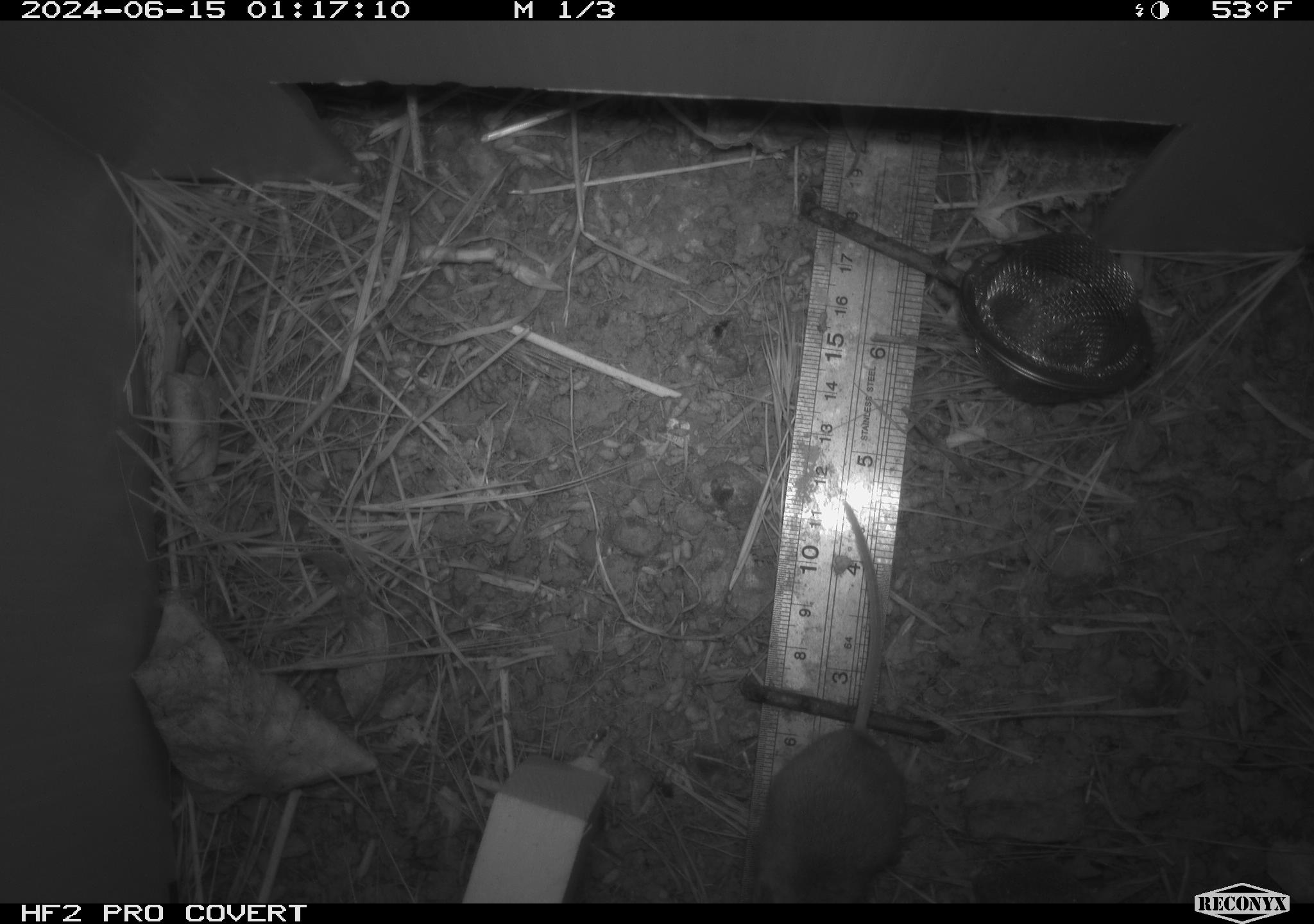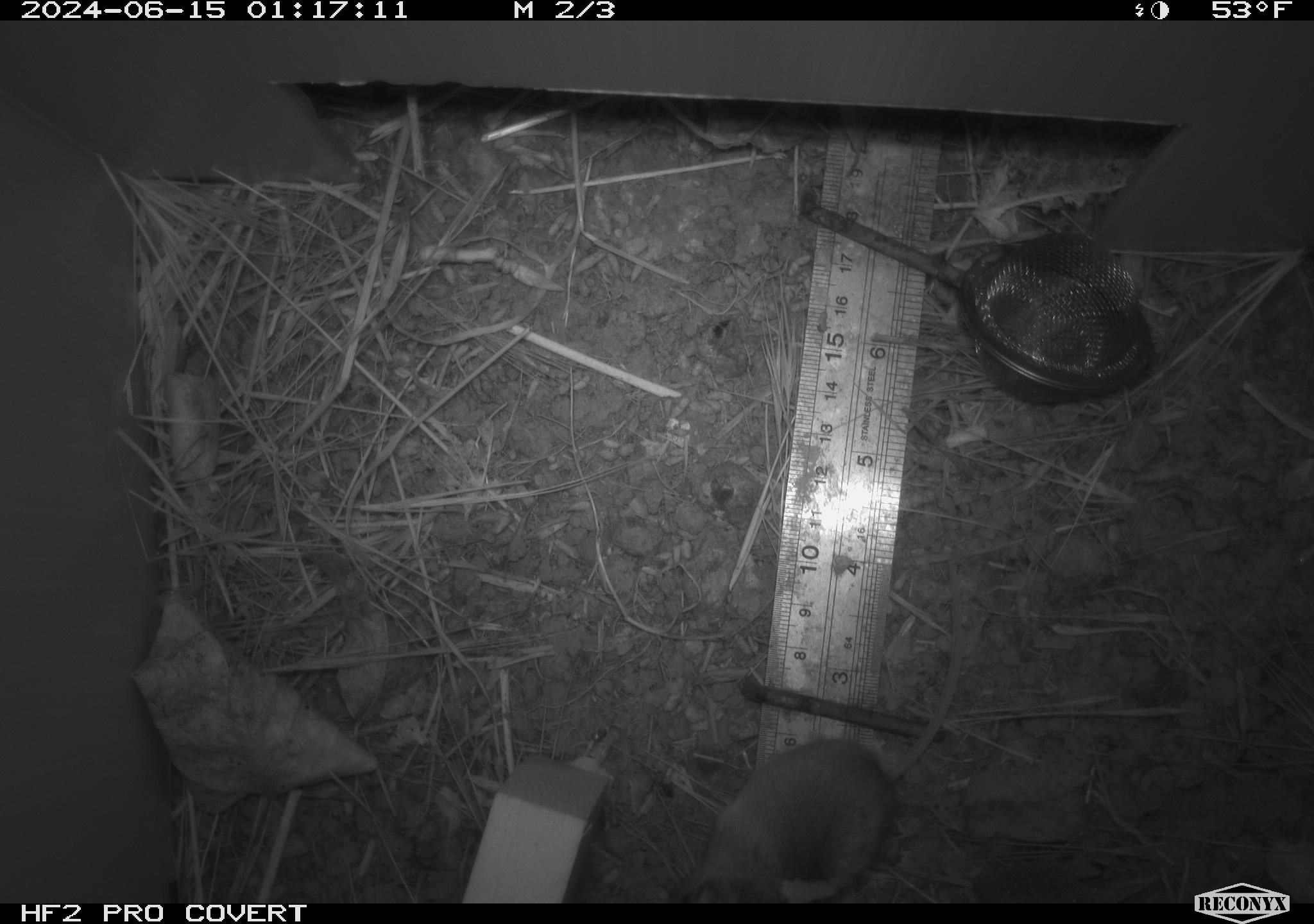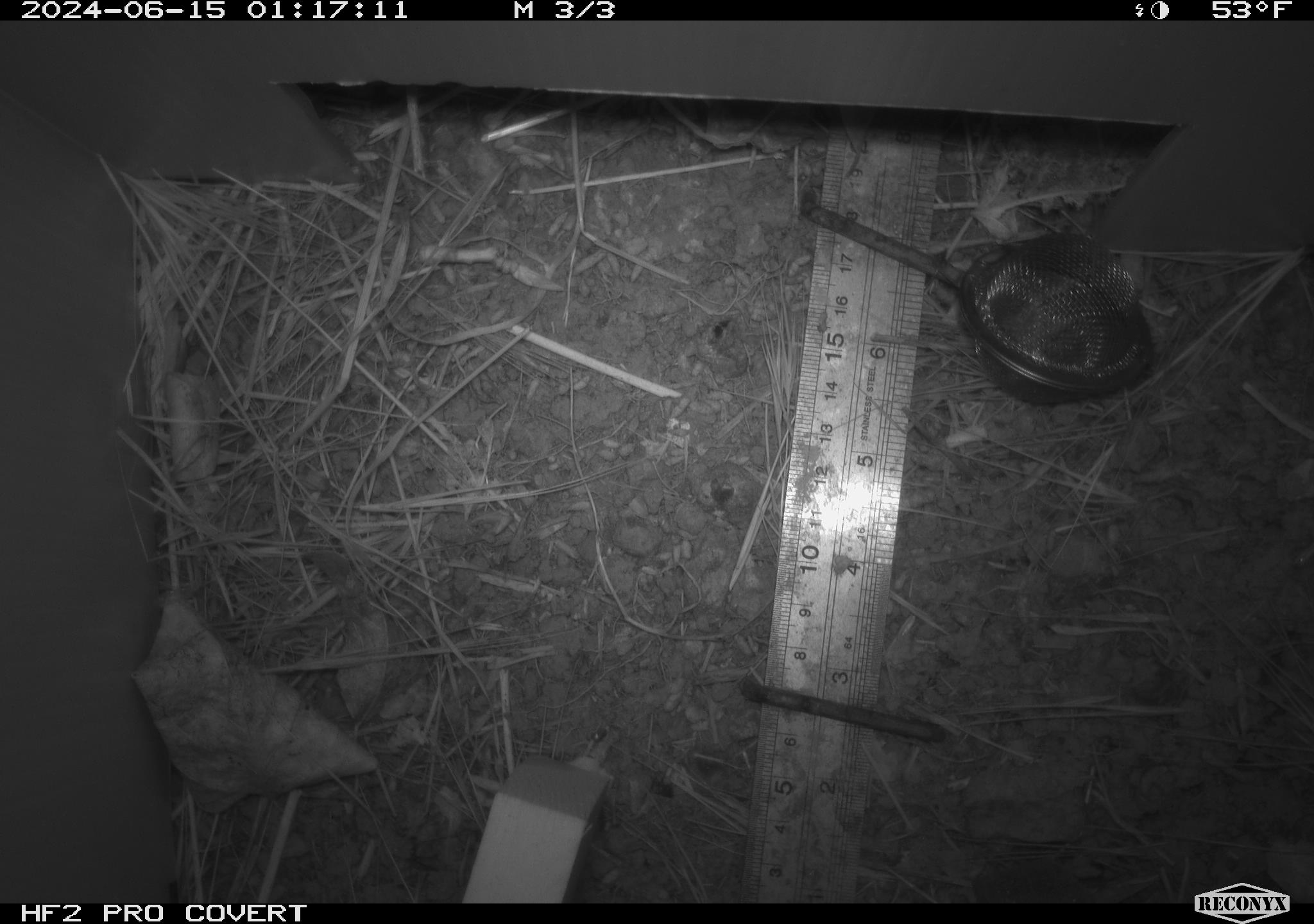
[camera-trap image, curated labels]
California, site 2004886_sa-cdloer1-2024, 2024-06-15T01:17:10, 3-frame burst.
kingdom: Animalia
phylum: Chordata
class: Mammalia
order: Rodentia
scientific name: Rodentia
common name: mouse species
Mouse species (Rodentia).